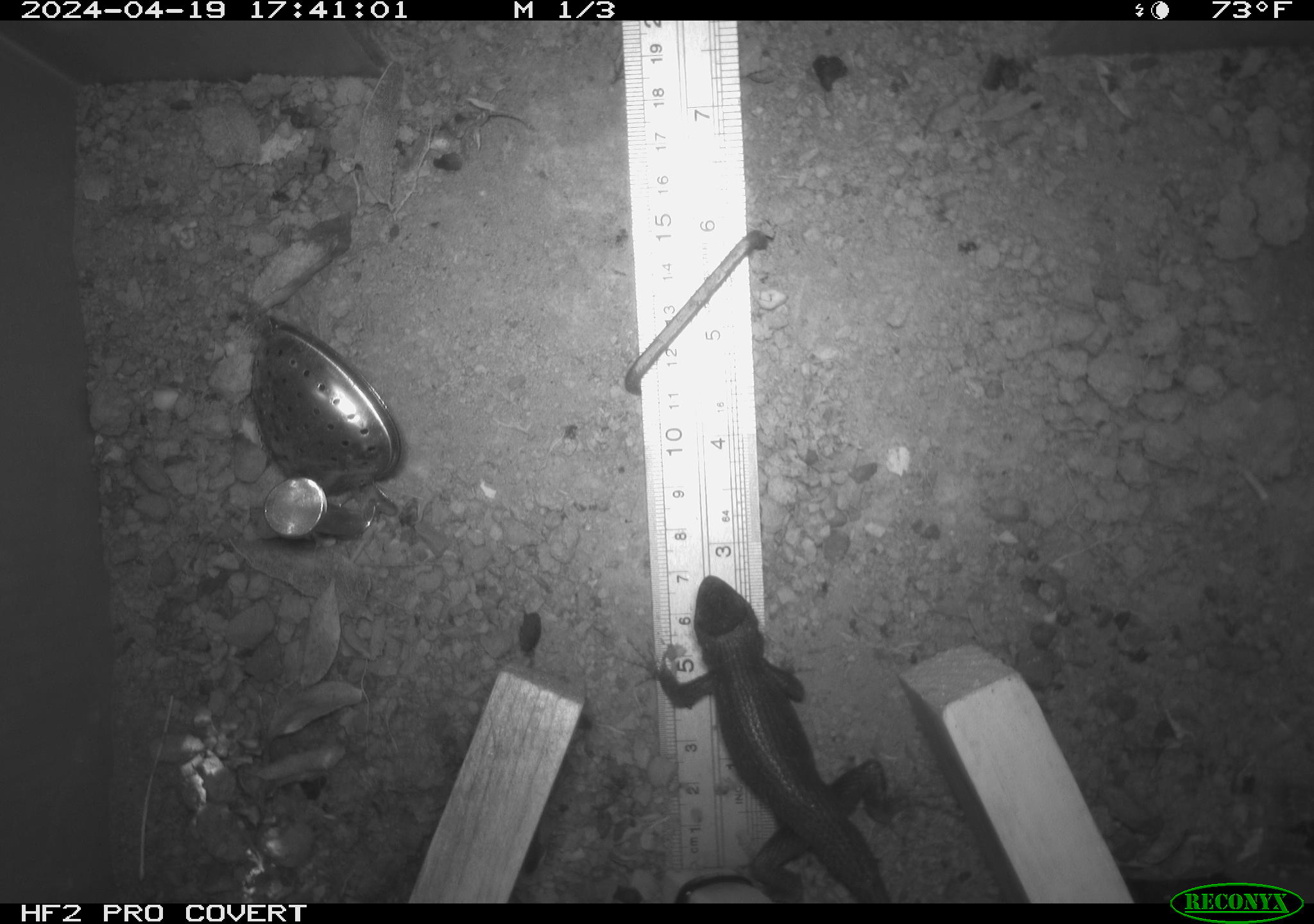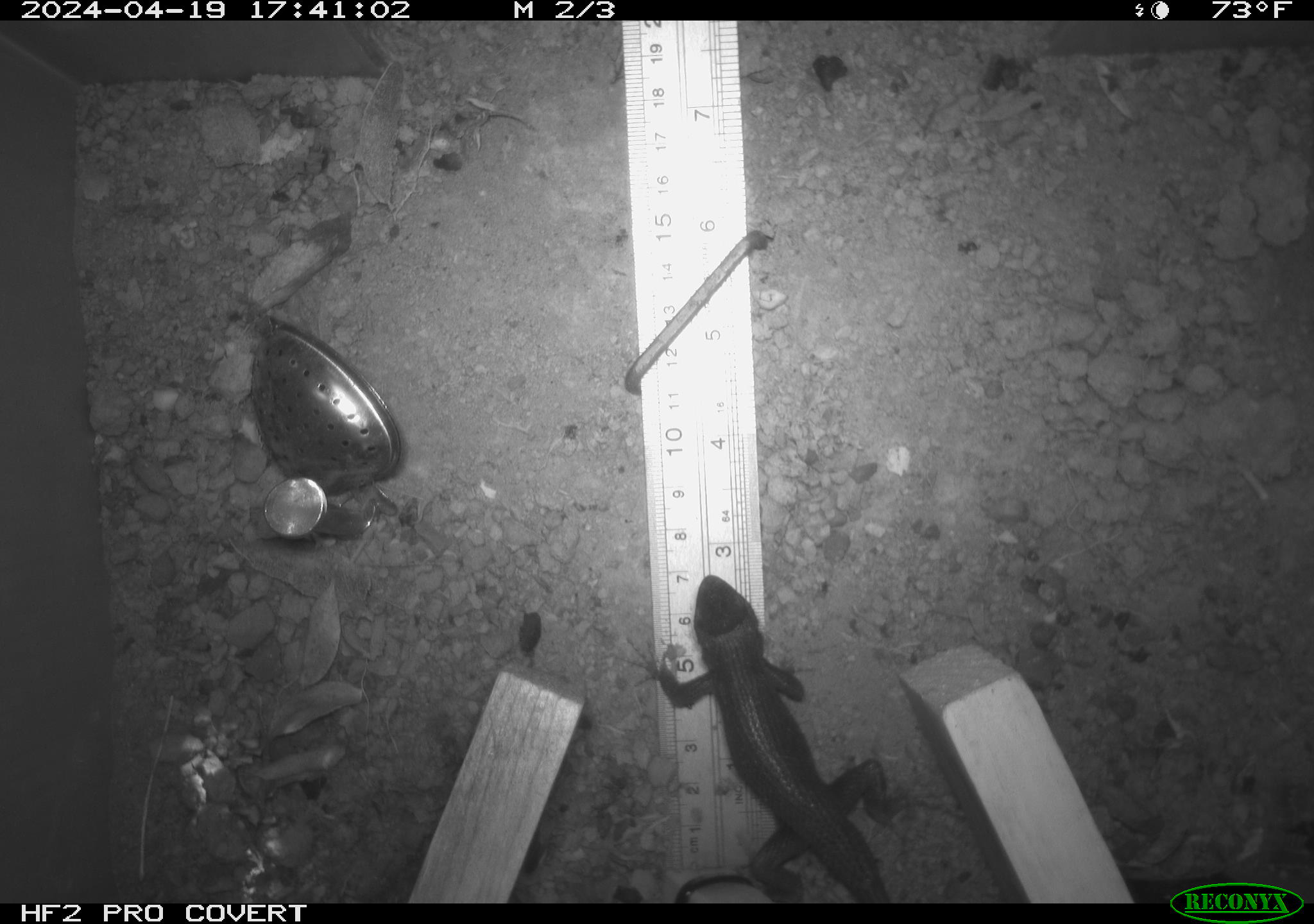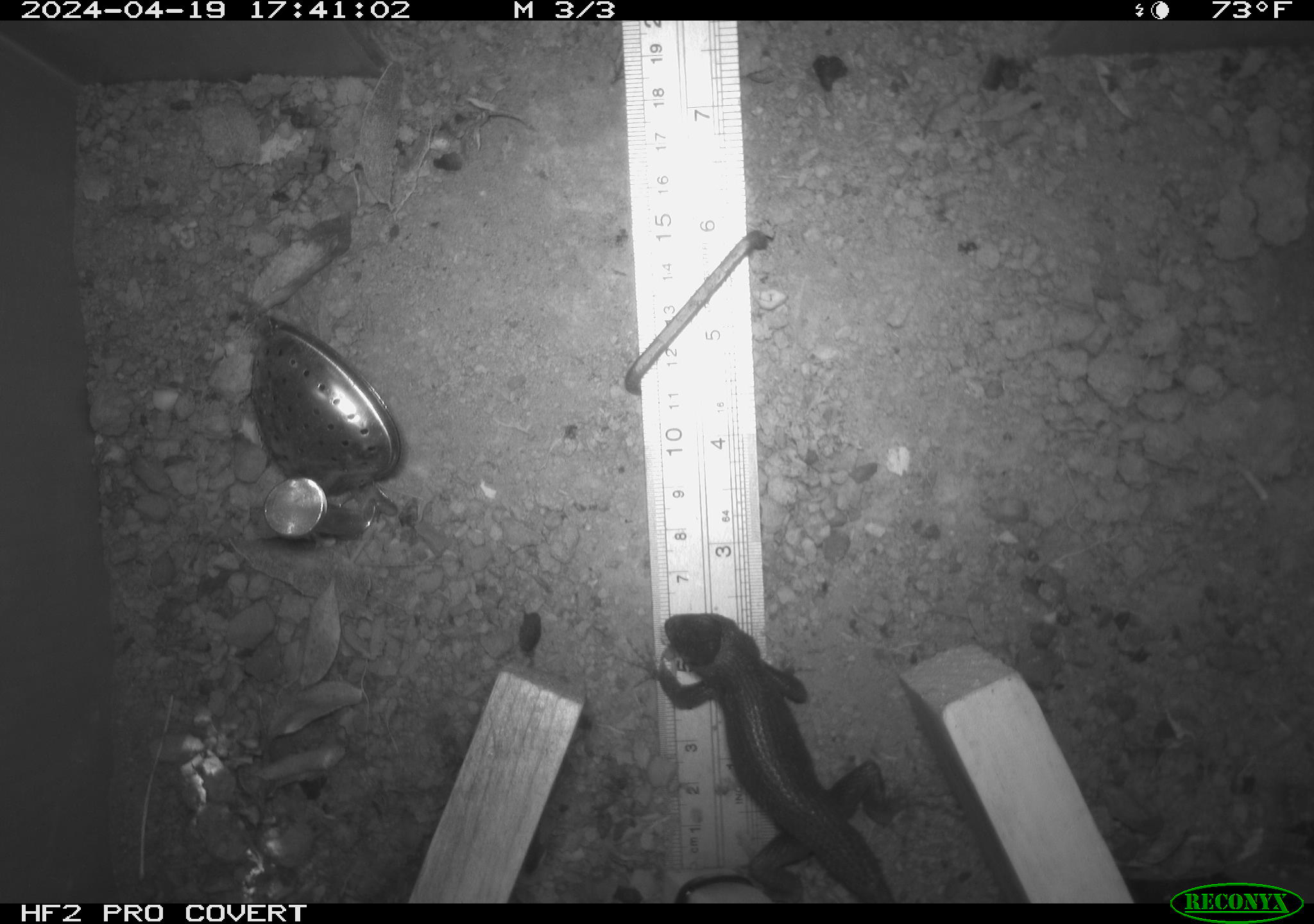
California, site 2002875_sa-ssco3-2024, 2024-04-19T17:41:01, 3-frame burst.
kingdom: Animalia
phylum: Chordata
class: Reptilia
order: Squamata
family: Phrynosomatidae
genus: Sceloporus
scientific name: Sceloporus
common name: spiny lizards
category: sceloporus species